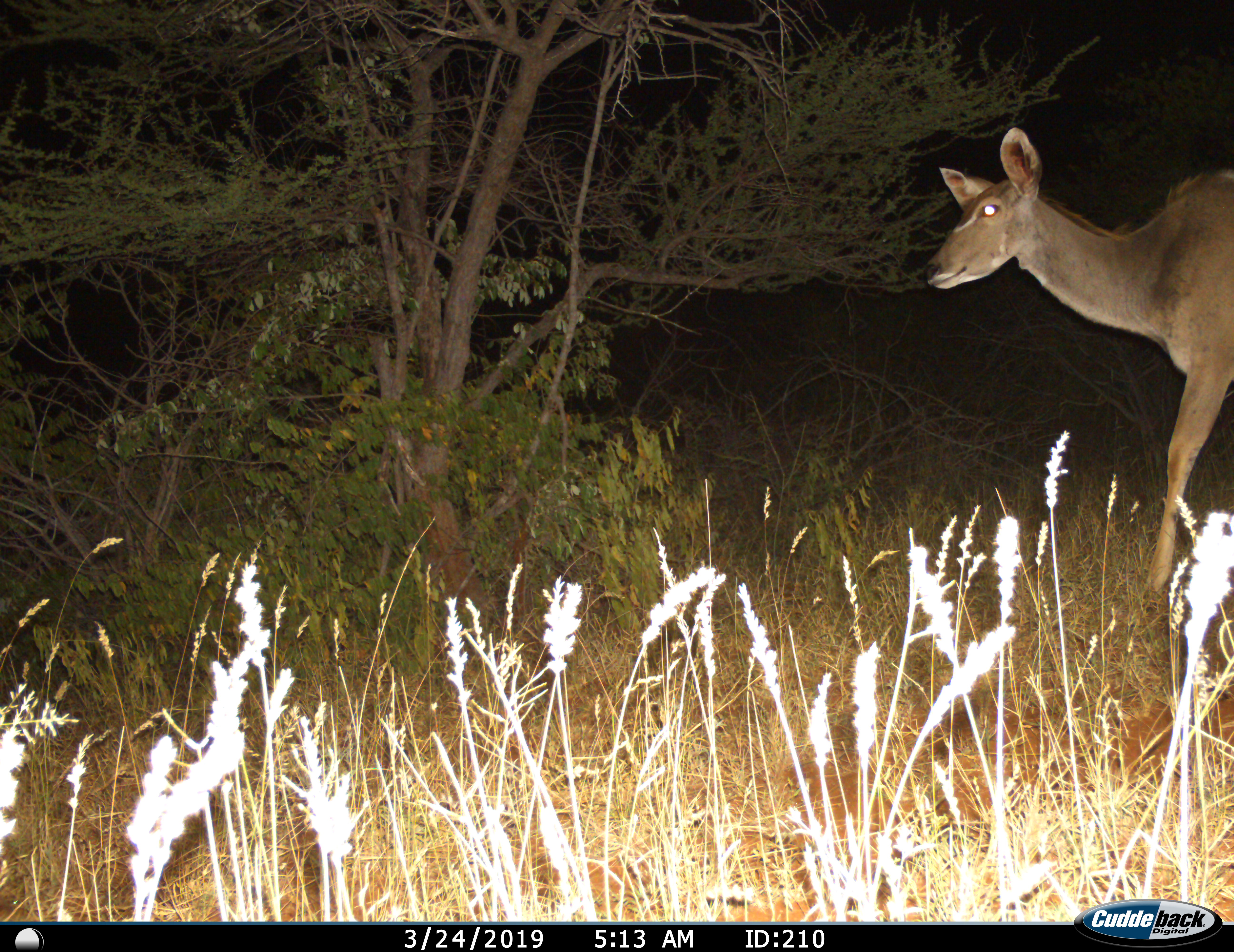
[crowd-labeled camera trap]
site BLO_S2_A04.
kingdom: Animalia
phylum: Chordata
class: Mammalia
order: Artiodactyla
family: Bovidae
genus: Tragelaphus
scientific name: Tragelaphus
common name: kudu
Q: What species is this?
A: Kudu (Tragelaphus).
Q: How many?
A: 1.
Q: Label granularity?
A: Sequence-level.